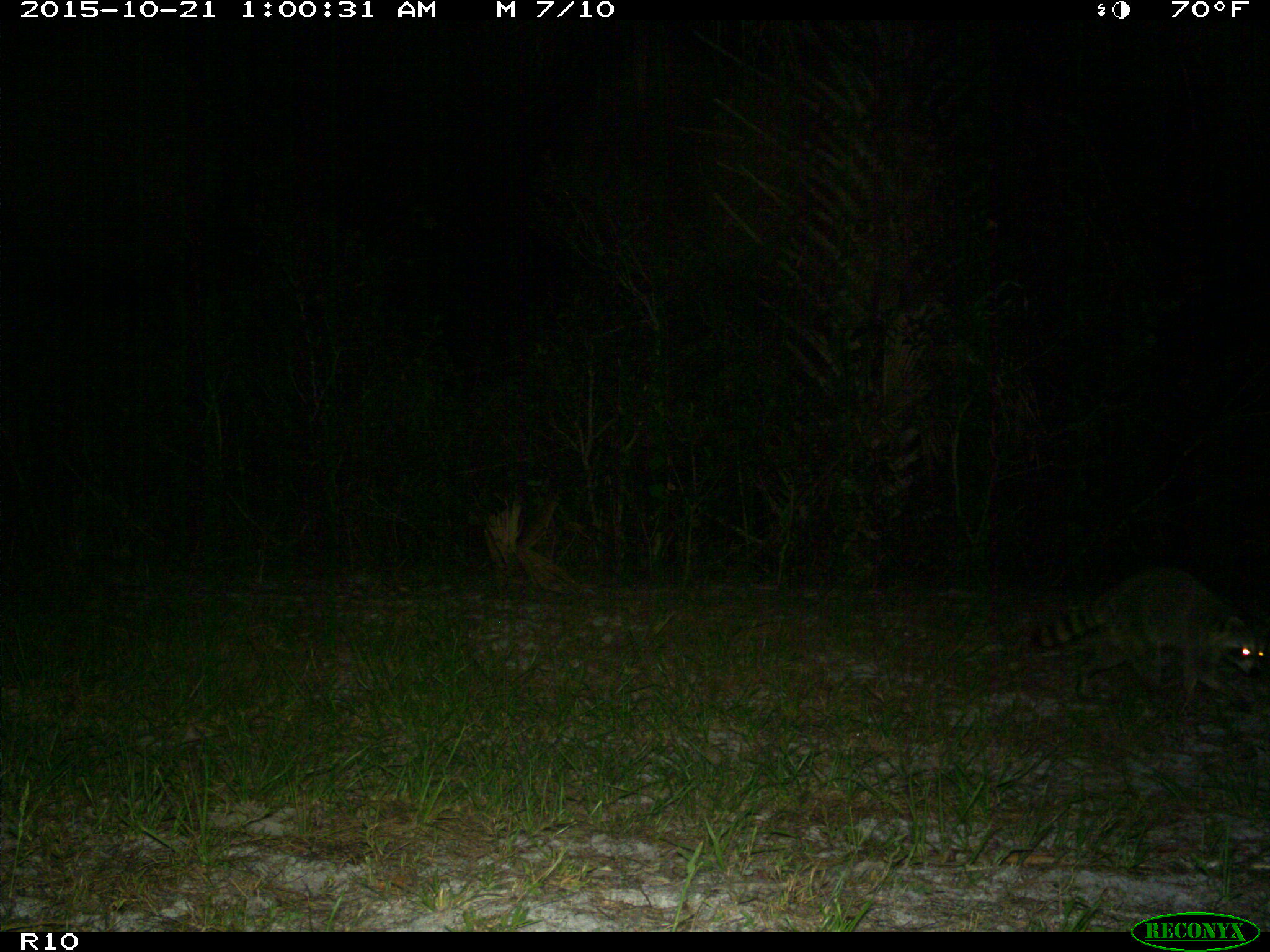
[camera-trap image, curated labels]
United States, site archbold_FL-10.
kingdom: Animalia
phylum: Chordata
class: Mammalia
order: Carnivora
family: Procyonidae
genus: Procyon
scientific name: Procyon lotor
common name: common raccoon